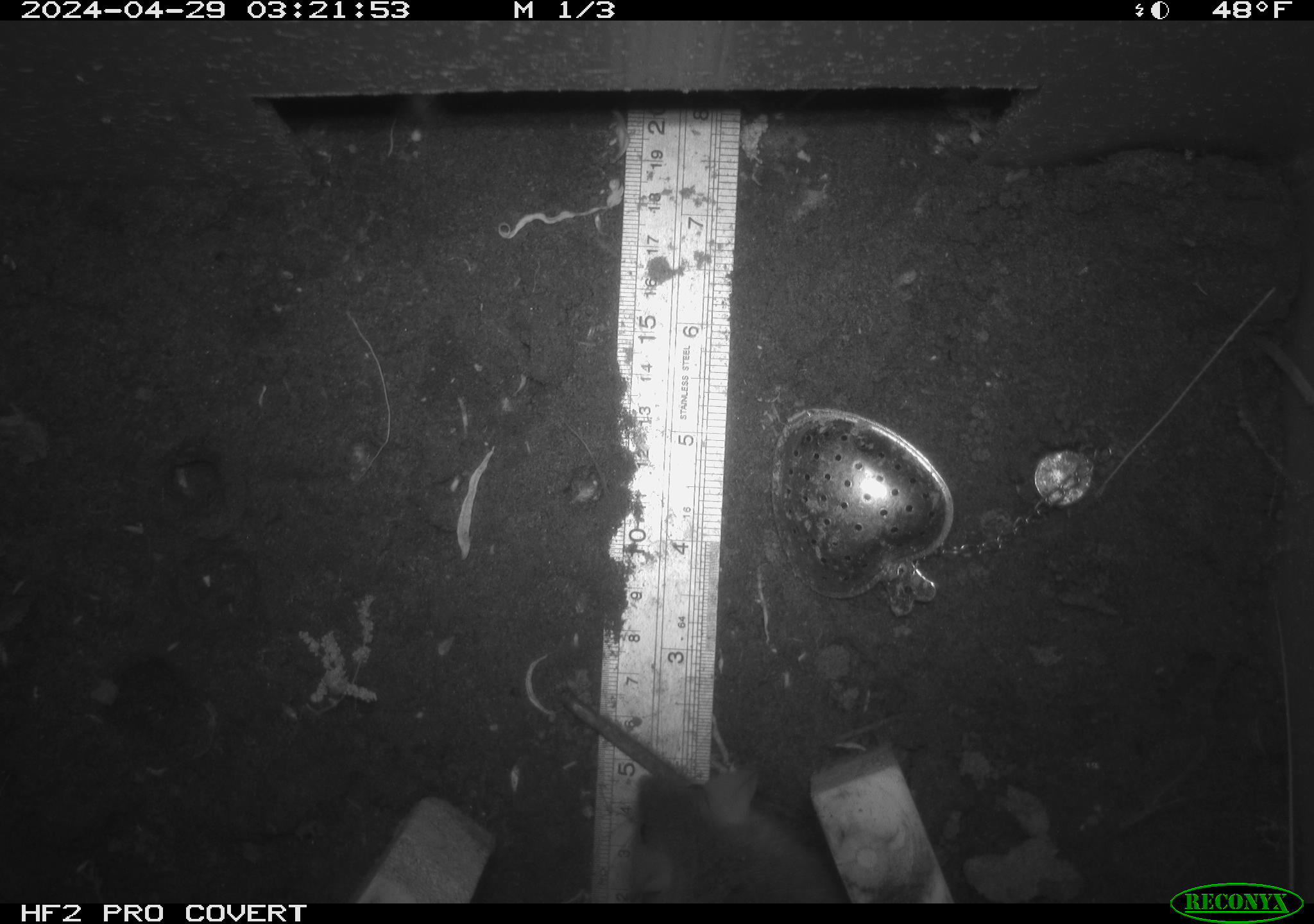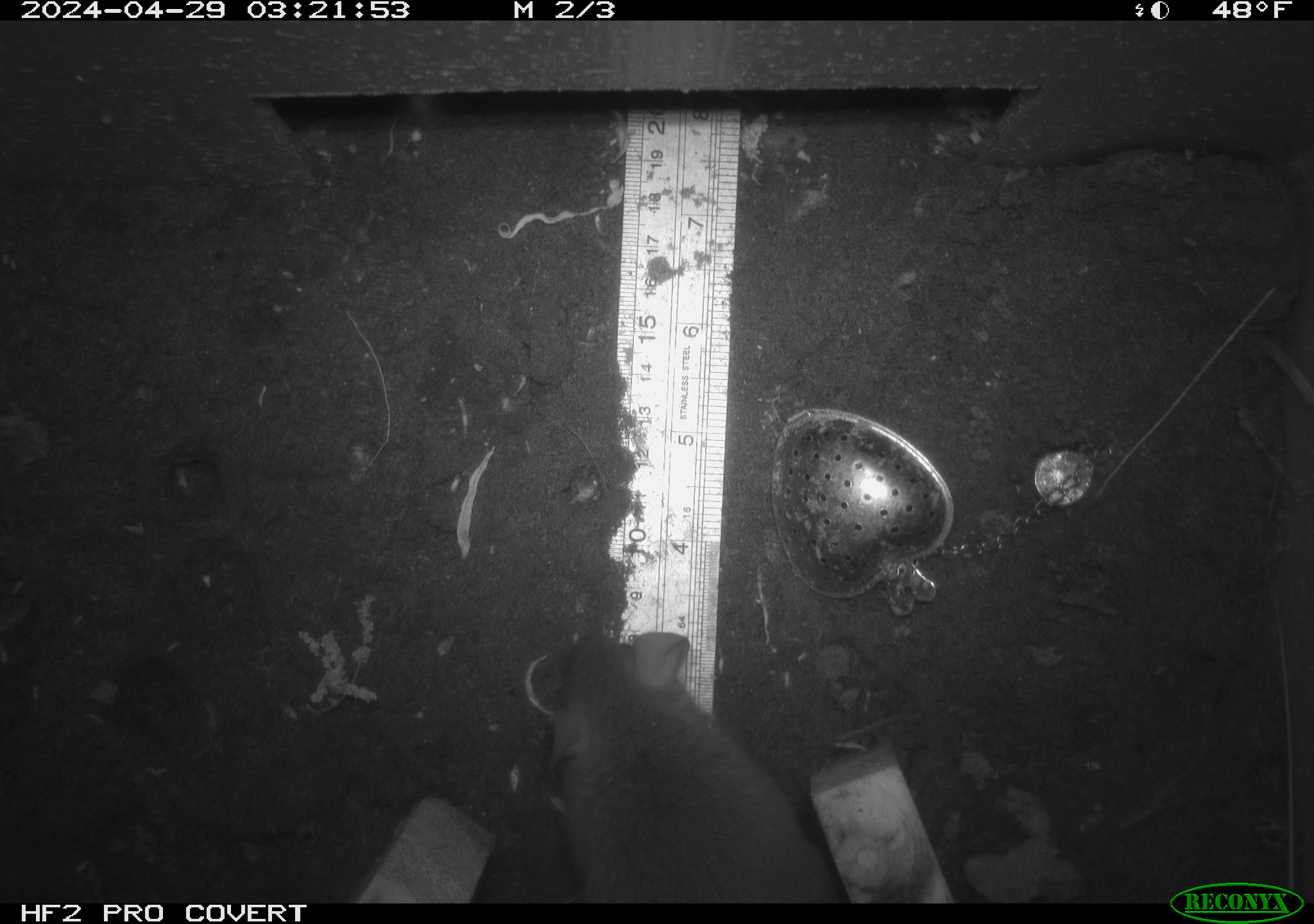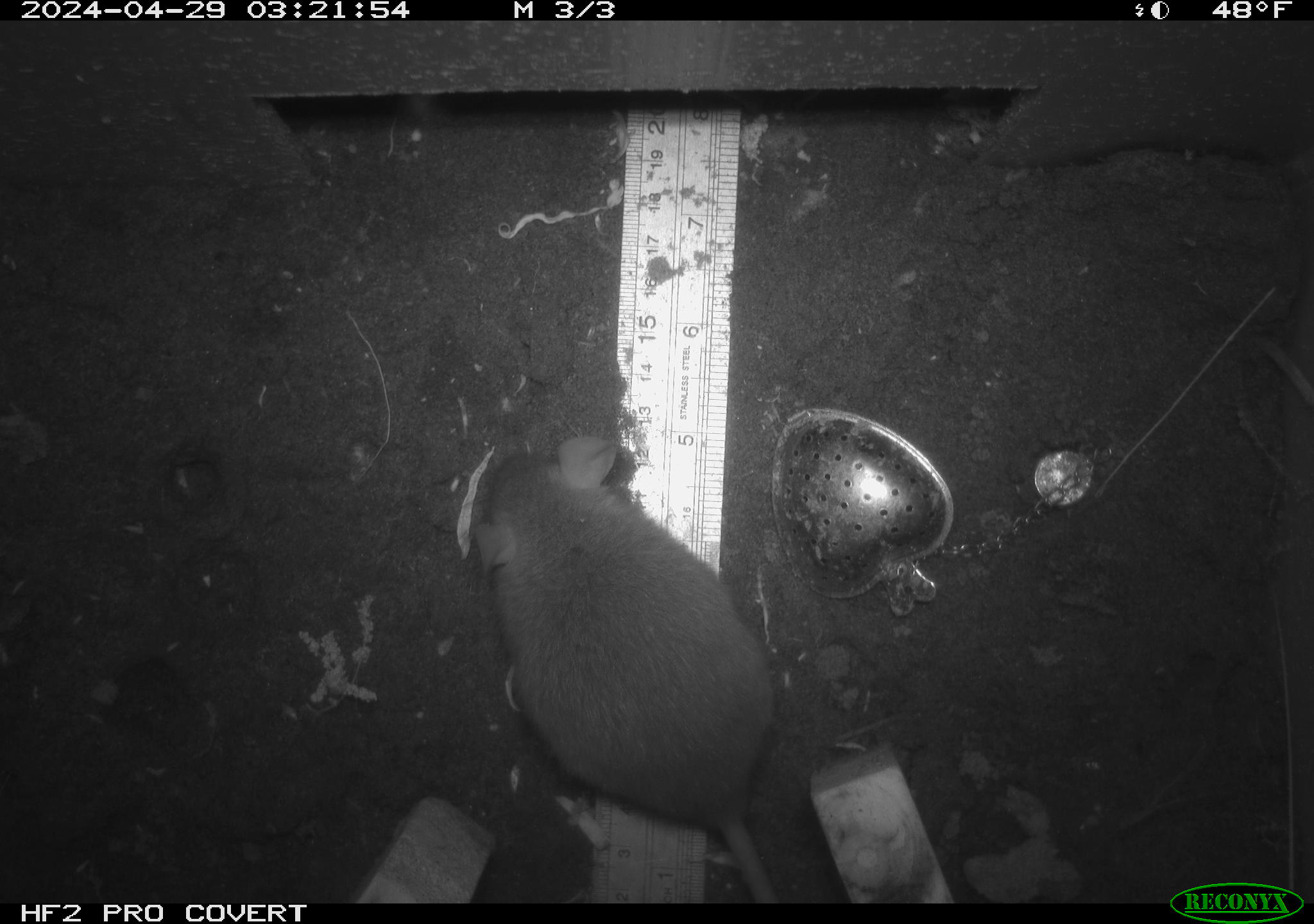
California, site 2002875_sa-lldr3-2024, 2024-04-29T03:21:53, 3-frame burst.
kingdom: Animalia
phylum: Chordata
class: Mammalia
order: Rodentia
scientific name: Rodentia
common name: rodent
Rodent (Rodentia).